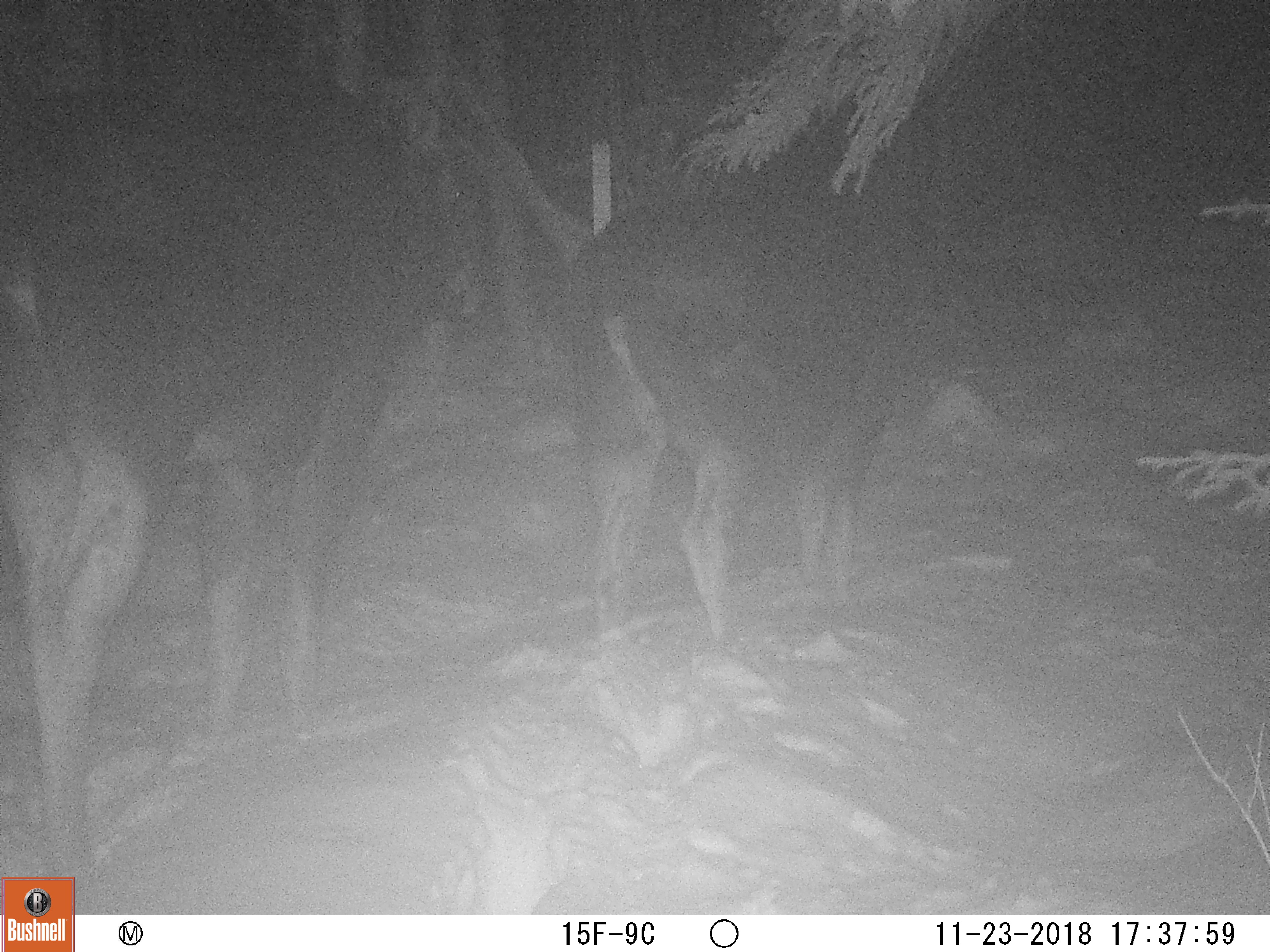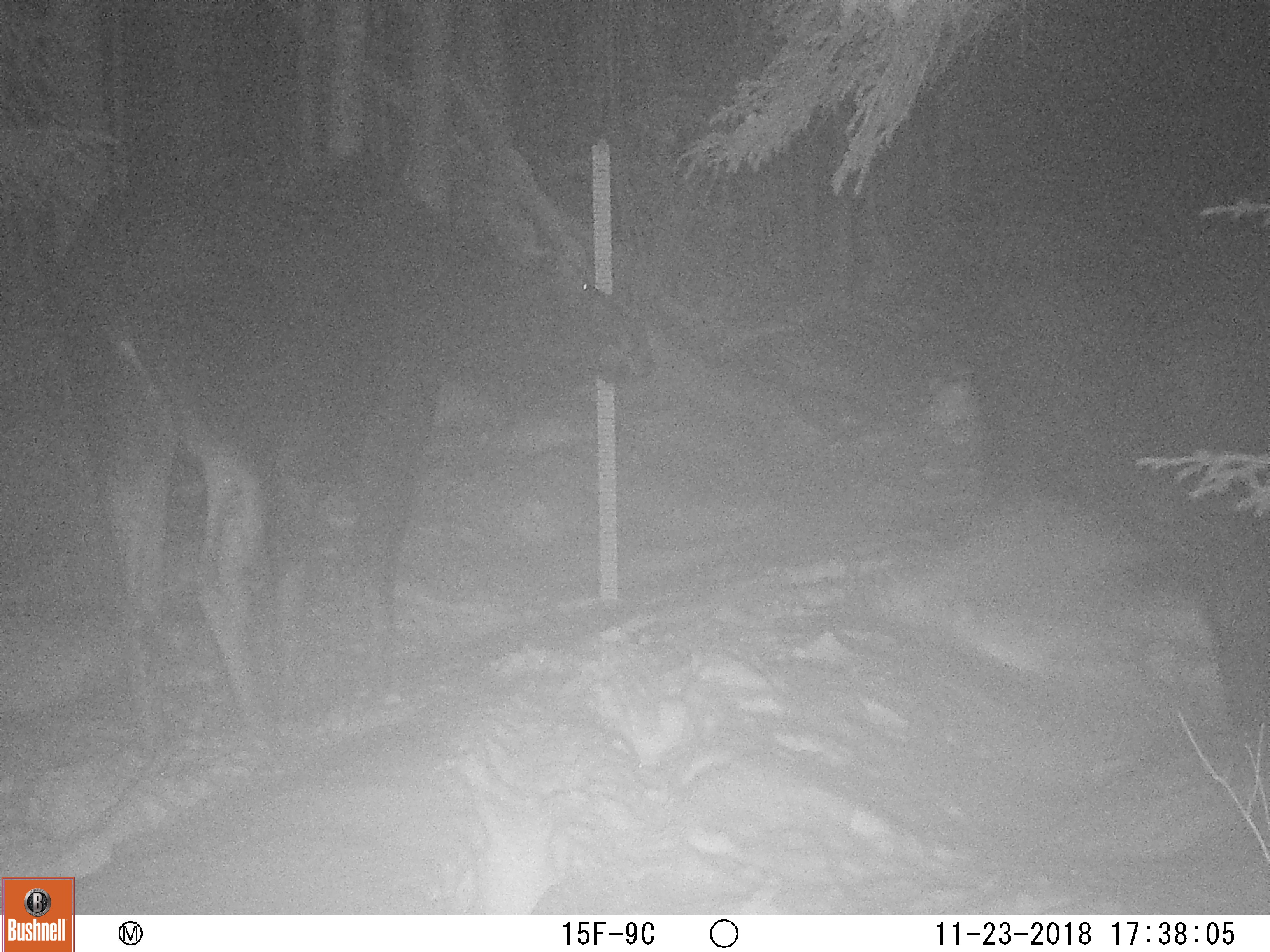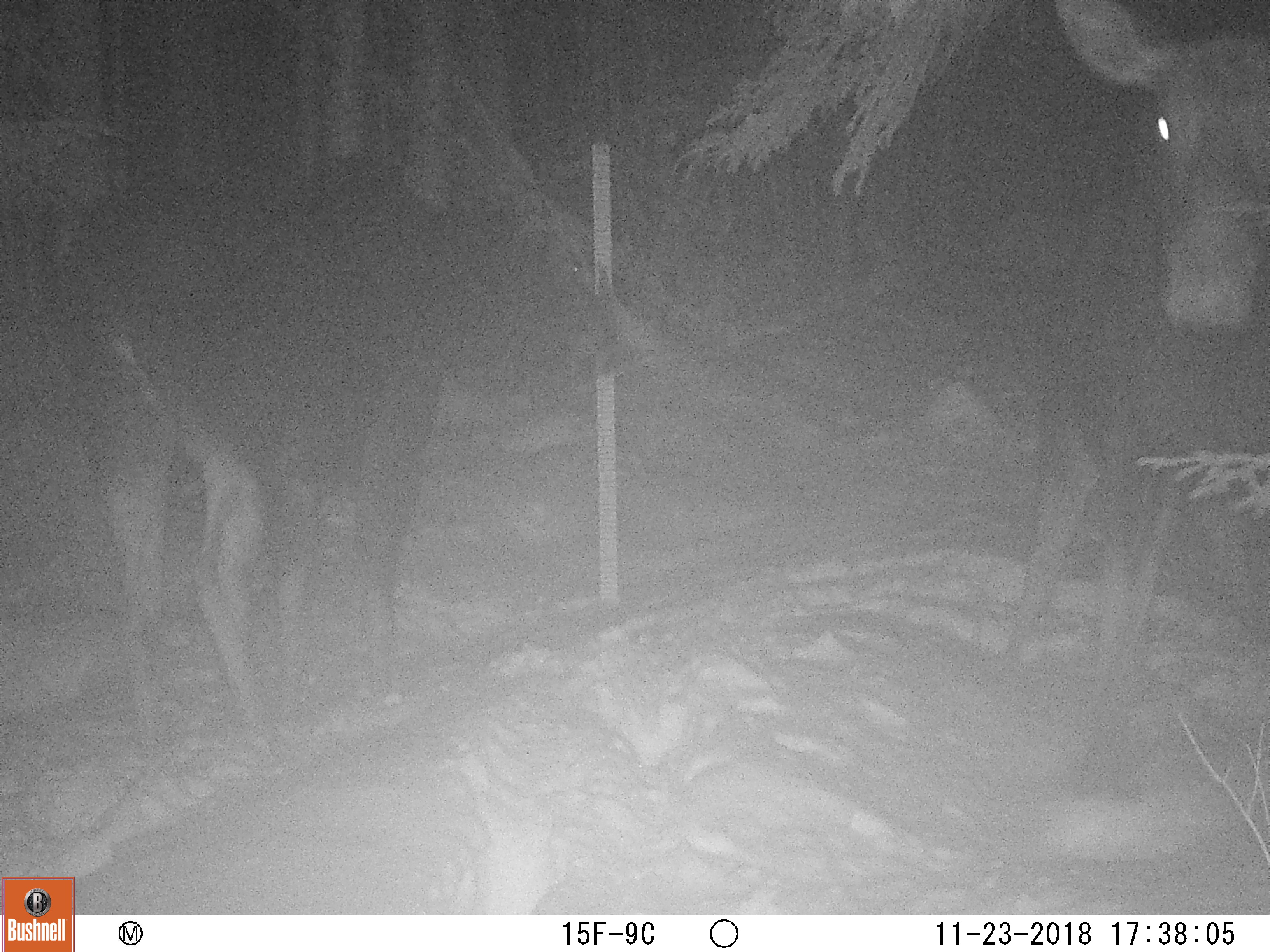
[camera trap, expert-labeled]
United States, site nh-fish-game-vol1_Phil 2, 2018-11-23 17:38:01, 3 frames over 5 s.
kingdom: Animalia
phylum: Chordata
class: Mammalia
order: Artiodactyla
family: Cervidae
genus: Alces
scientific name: Alces alces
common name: moose